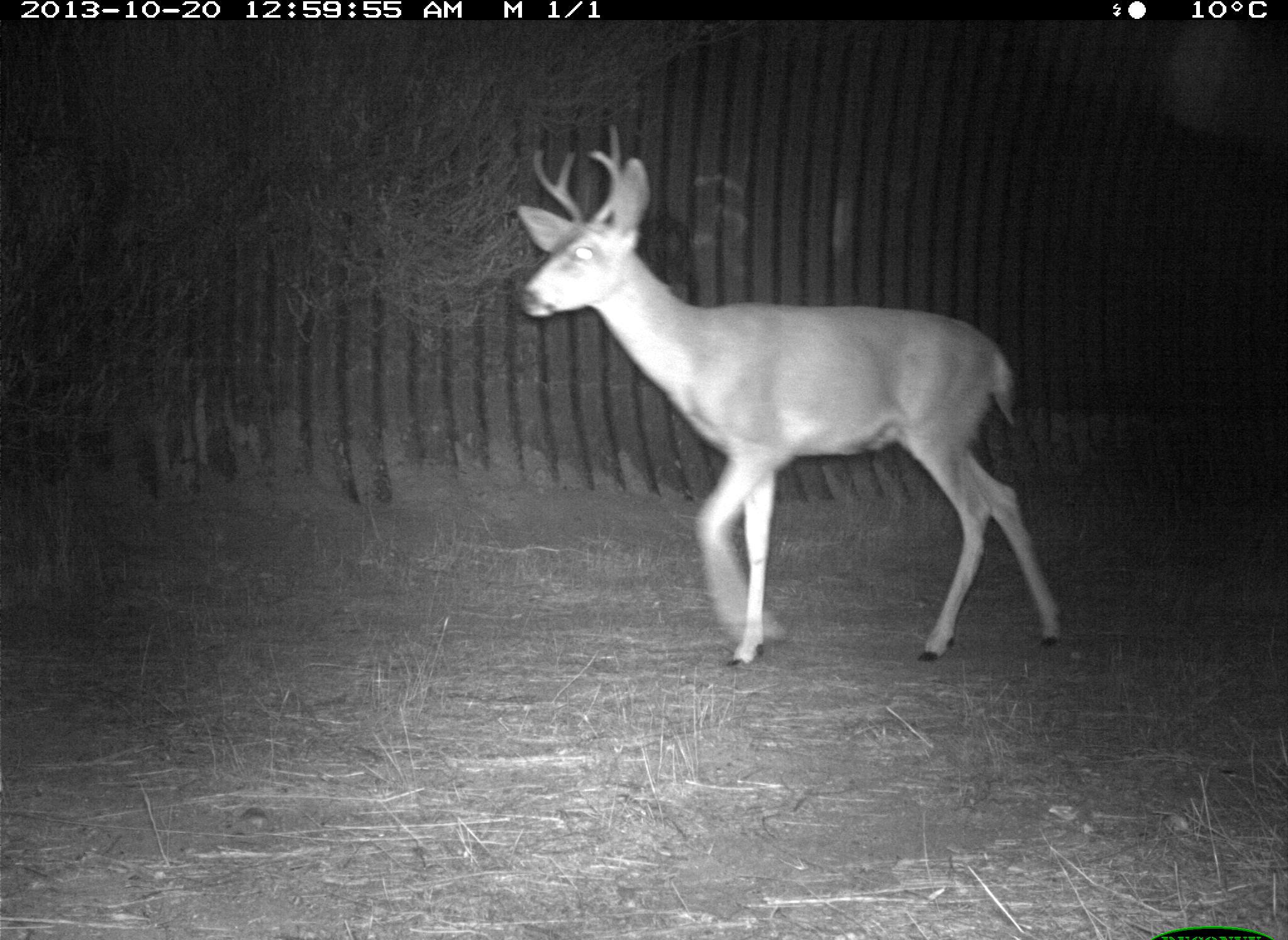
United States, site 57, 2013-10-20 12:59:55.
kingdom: Animalia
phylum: Chordata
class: Mammalia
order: Artiodactyla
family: Cervidae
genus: Odocoileus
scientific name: Odocoileus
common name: deer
Deer (Odocoileus).